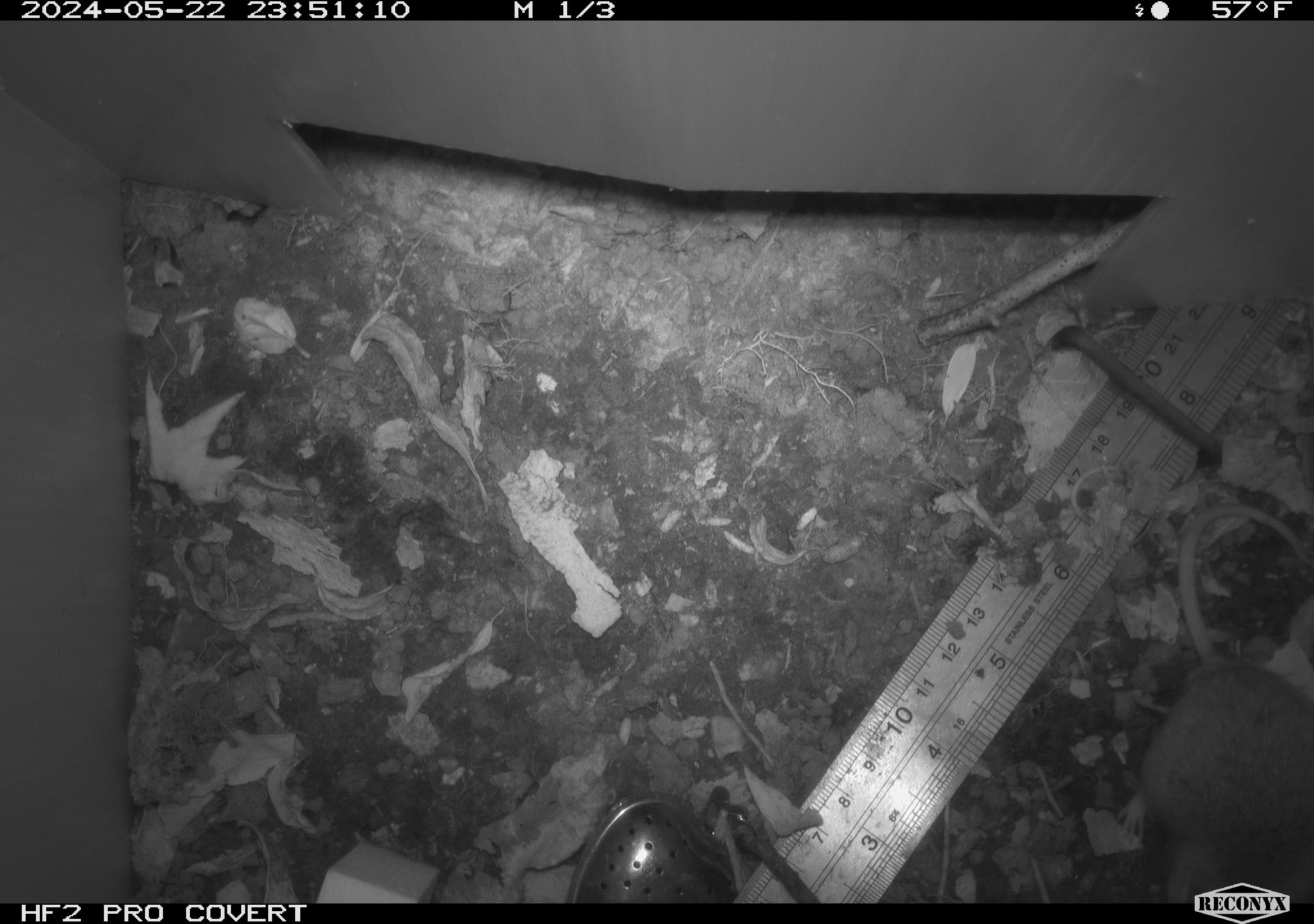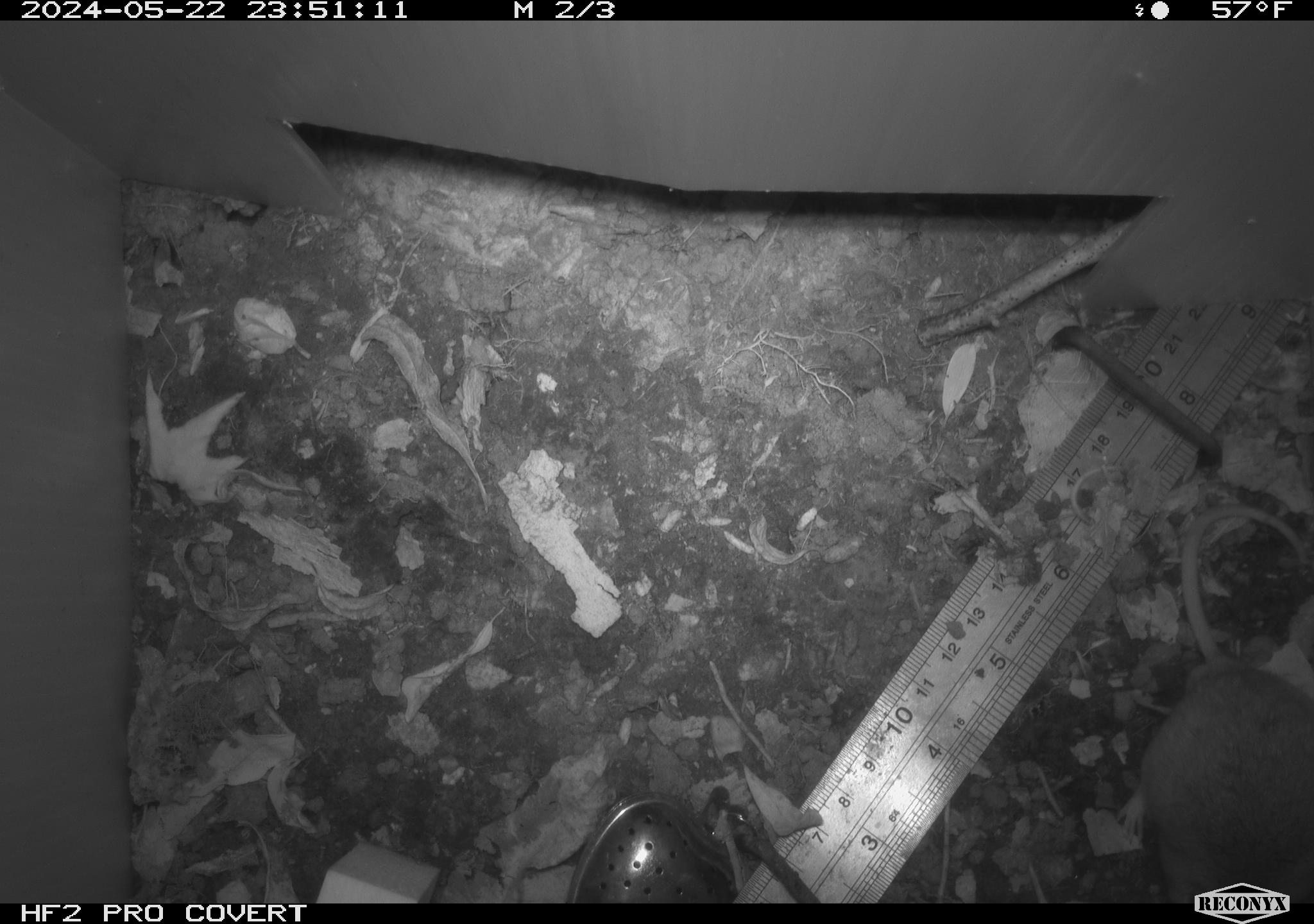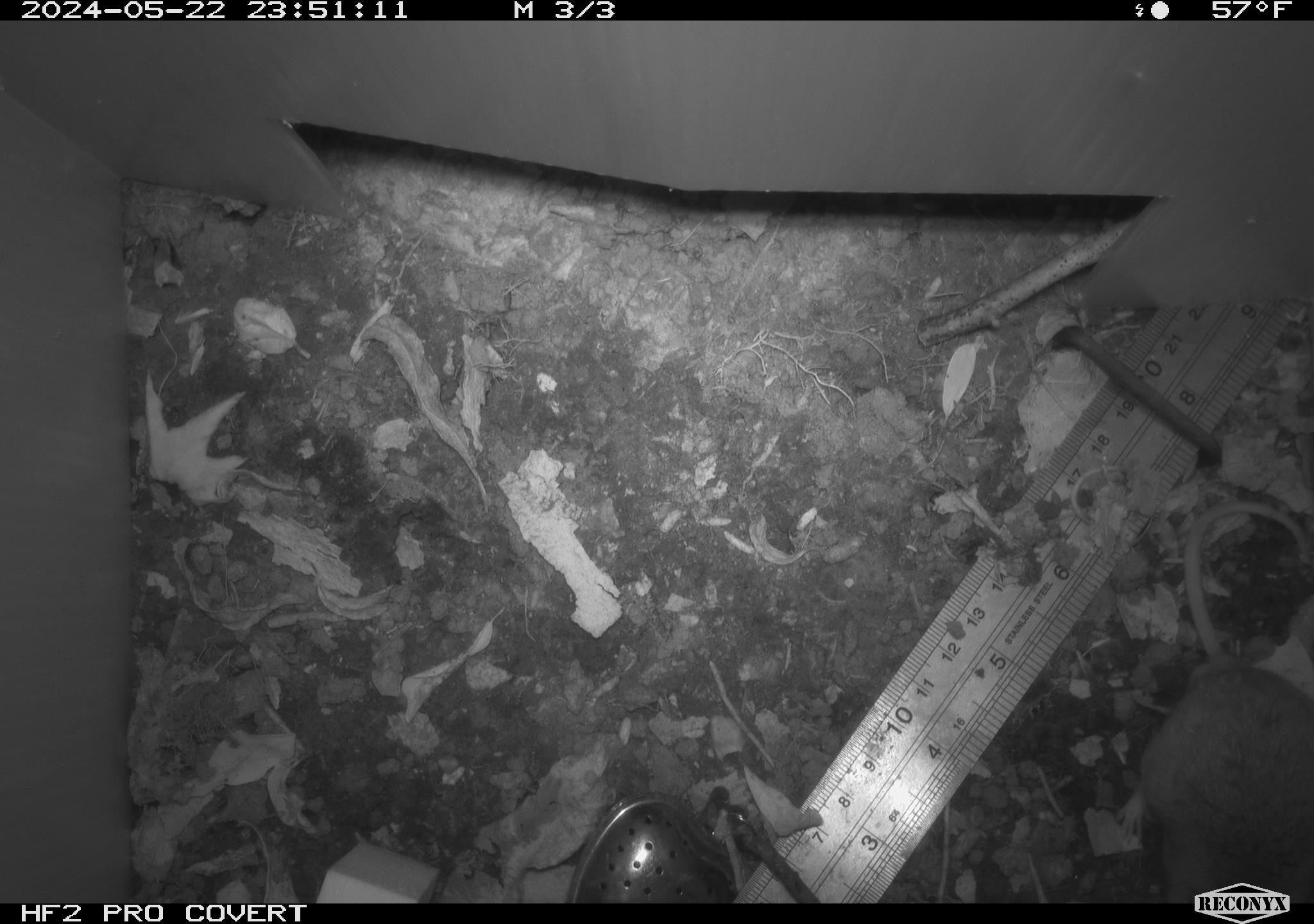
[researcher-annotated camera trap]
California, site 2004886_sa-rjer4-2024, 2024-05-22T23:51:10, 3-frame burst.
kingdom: Animalia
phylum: Chordata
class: Mammalia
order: Rodentia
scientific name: Rodentia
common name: mouse species